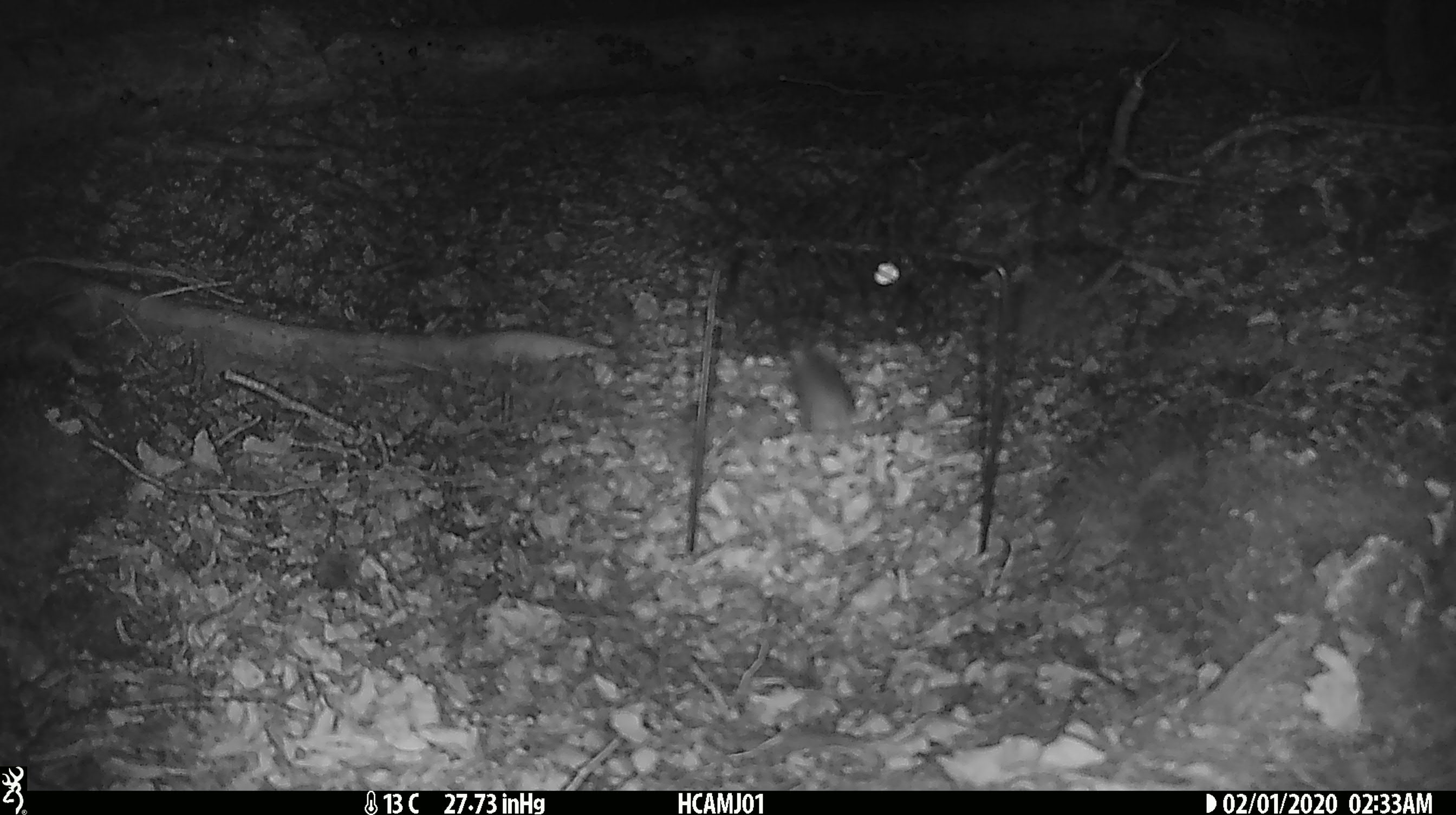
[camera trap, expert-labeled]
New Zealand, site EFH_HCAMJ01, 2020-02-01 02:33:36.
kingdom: Animalia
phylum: Chordata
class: Mammalia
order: Rodentia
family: Muridae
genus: Mus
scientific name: Mus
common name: mouse